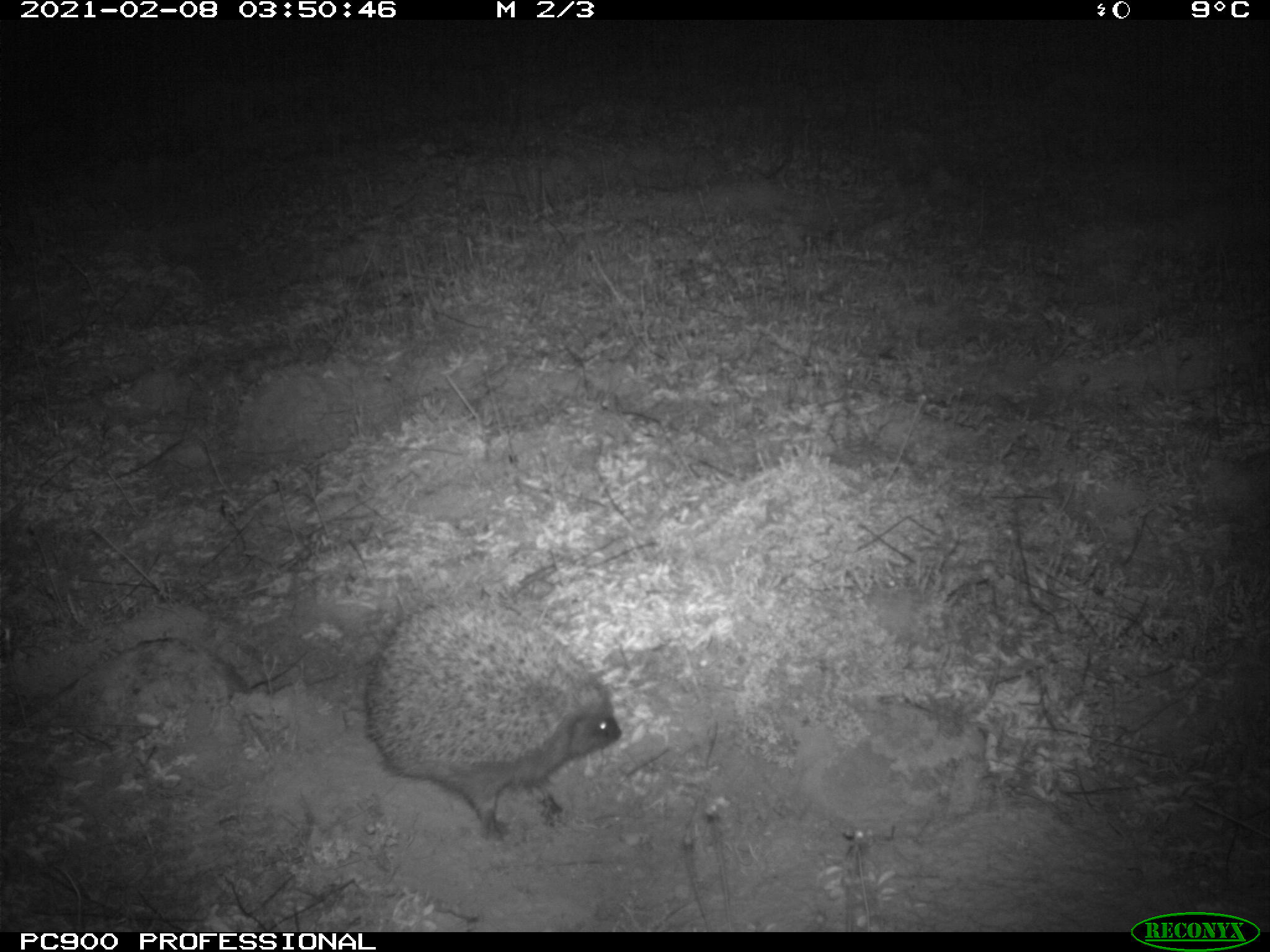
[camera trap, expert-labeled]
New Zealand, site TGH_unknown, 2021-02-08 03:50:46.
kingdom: Animalia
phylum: Chordata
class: Mammalia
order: Eulipotyphla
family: Erinaceidae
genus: Erinaceus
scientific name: Erinaceus europaeus europaeus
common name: european hedgehog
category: hedgehog